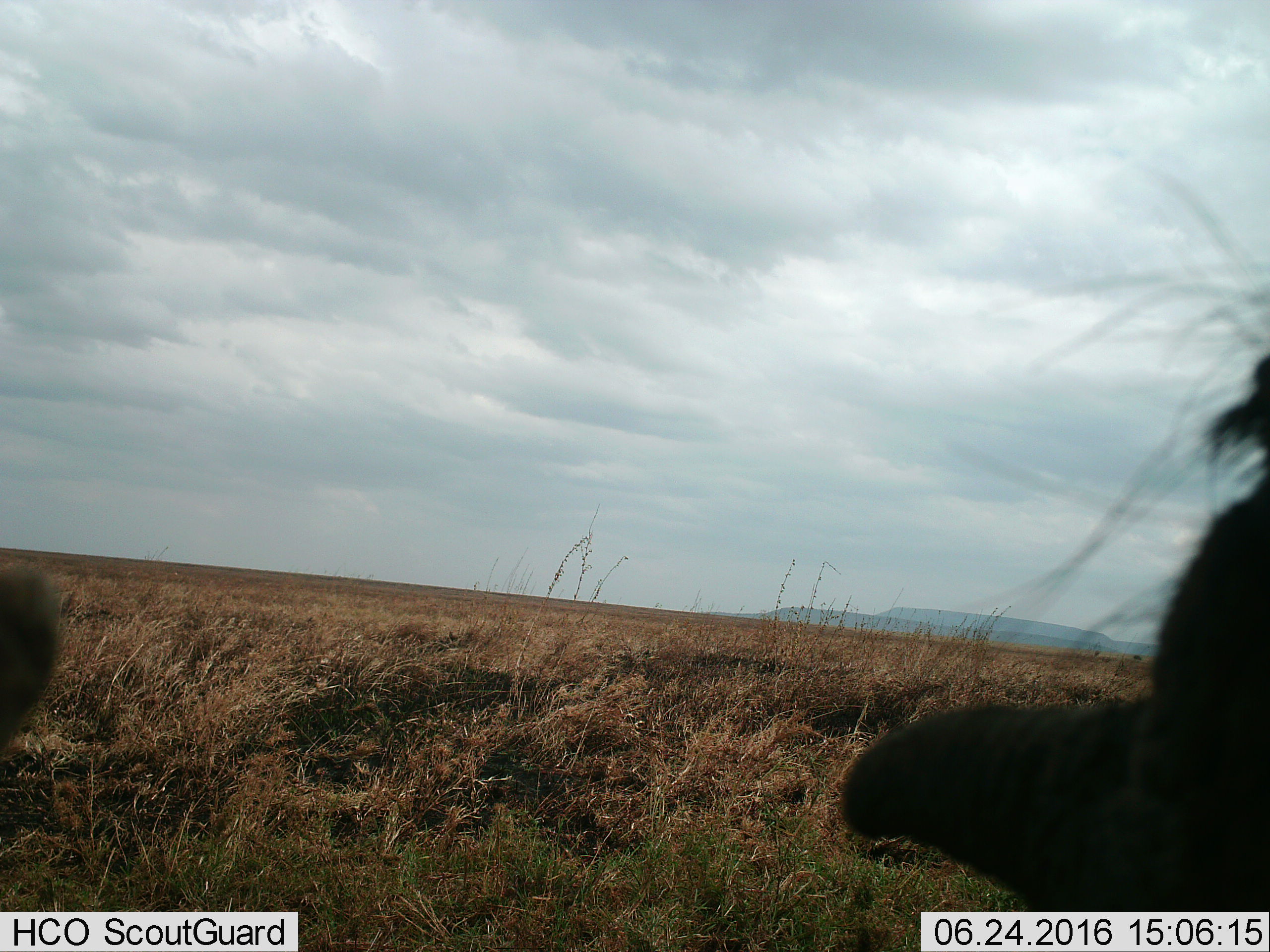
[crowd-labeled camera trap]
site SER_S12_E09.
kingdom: Animalia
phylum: Chordata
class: Mammalia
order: Artiodactyla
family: Suidae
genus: Phacochoerus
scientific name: Phacochoerus africanus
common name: warthog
Warthog (Phacochoerus africanus), count 2. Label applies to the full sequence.